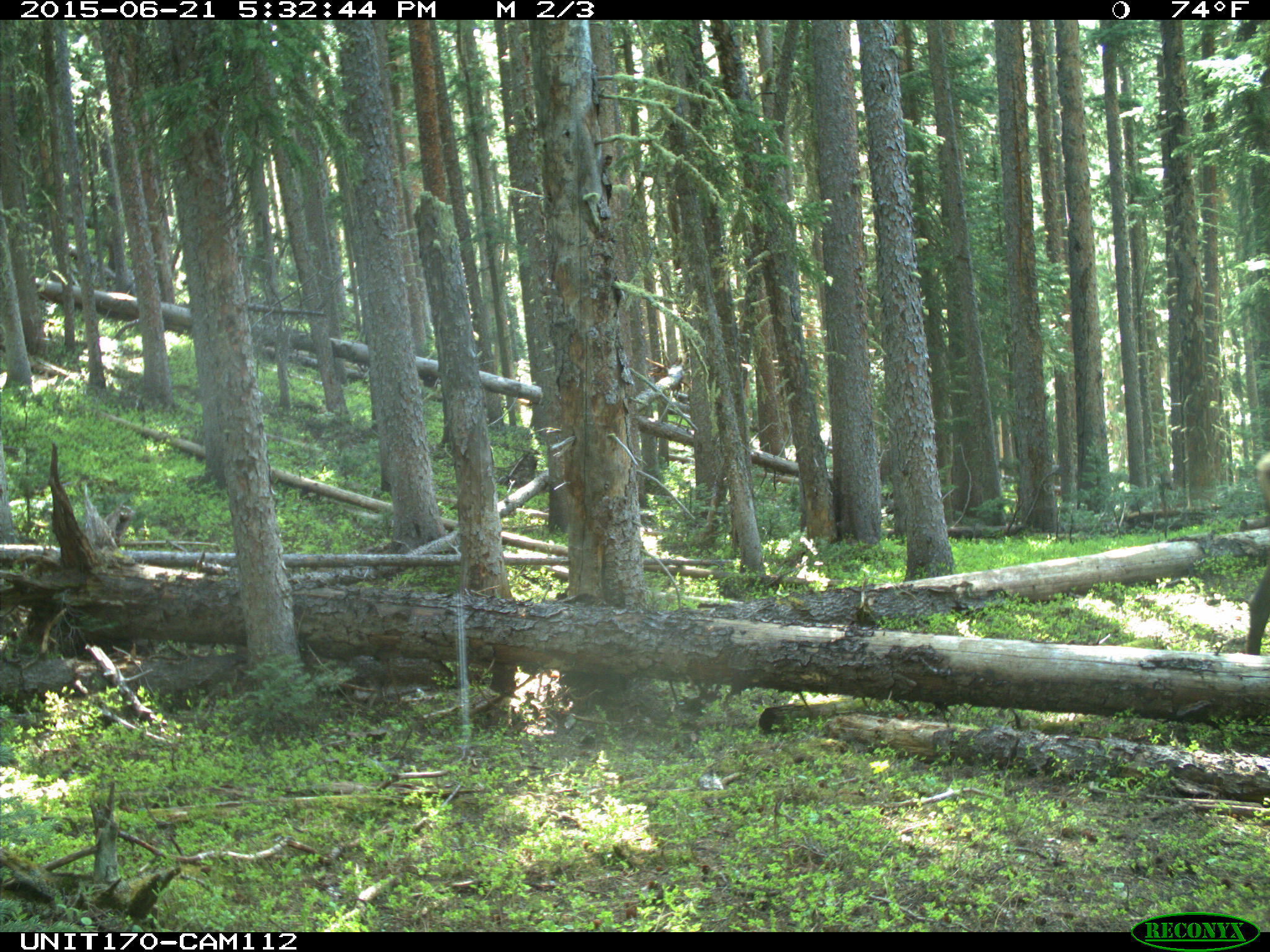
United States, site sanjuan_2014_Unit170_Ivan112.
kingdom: Animalia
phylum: Chordata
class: Mammalia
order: Artiodactyla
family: Cervidae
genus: Cervus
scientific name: Cervus elaphus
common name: red deer